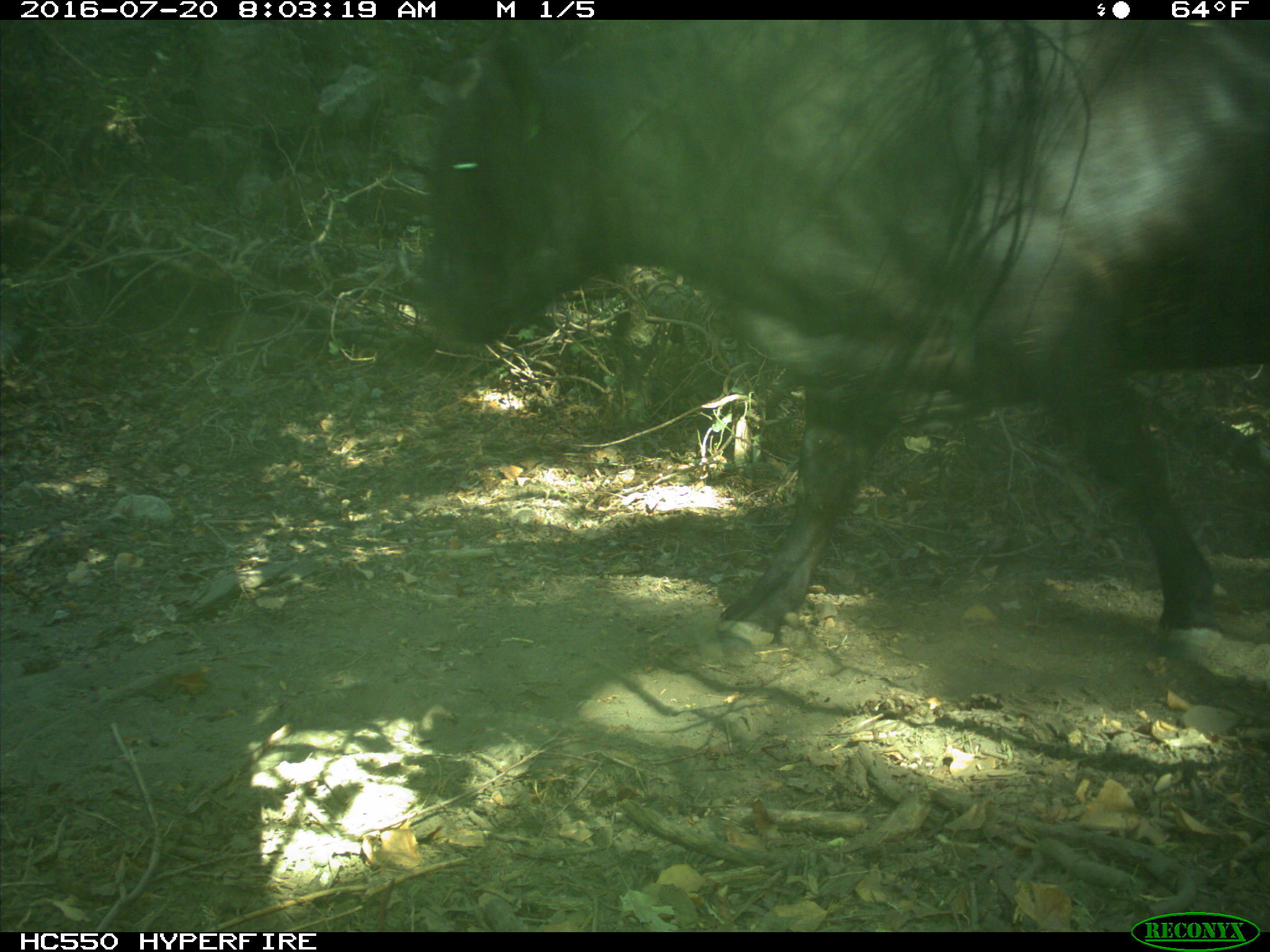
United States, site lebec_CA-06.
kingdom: Animalia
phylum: Chordata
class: Mammalia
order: Artiodactyla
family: Bovidae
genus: Bos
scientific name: Bos taurus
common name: domestic cow